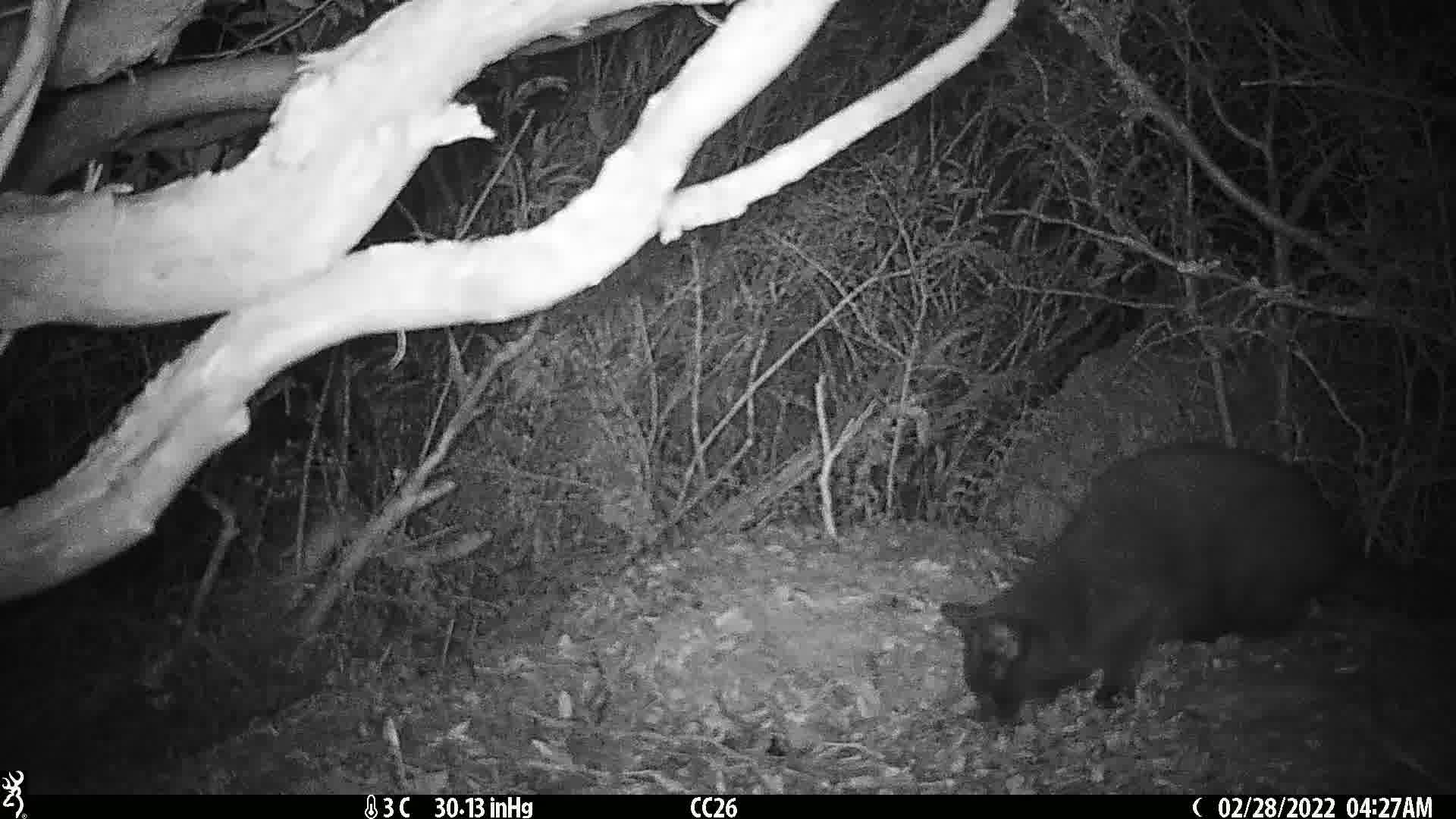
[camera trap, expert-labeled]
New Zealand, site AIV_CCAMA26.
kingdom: Animalia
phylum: Chordata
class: Mammalia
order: Carnivora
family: Felidae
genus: Felis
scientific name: Felis catus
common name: domestic cat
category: cat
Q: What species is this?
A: Cat (domestic cat) (Felis catus).